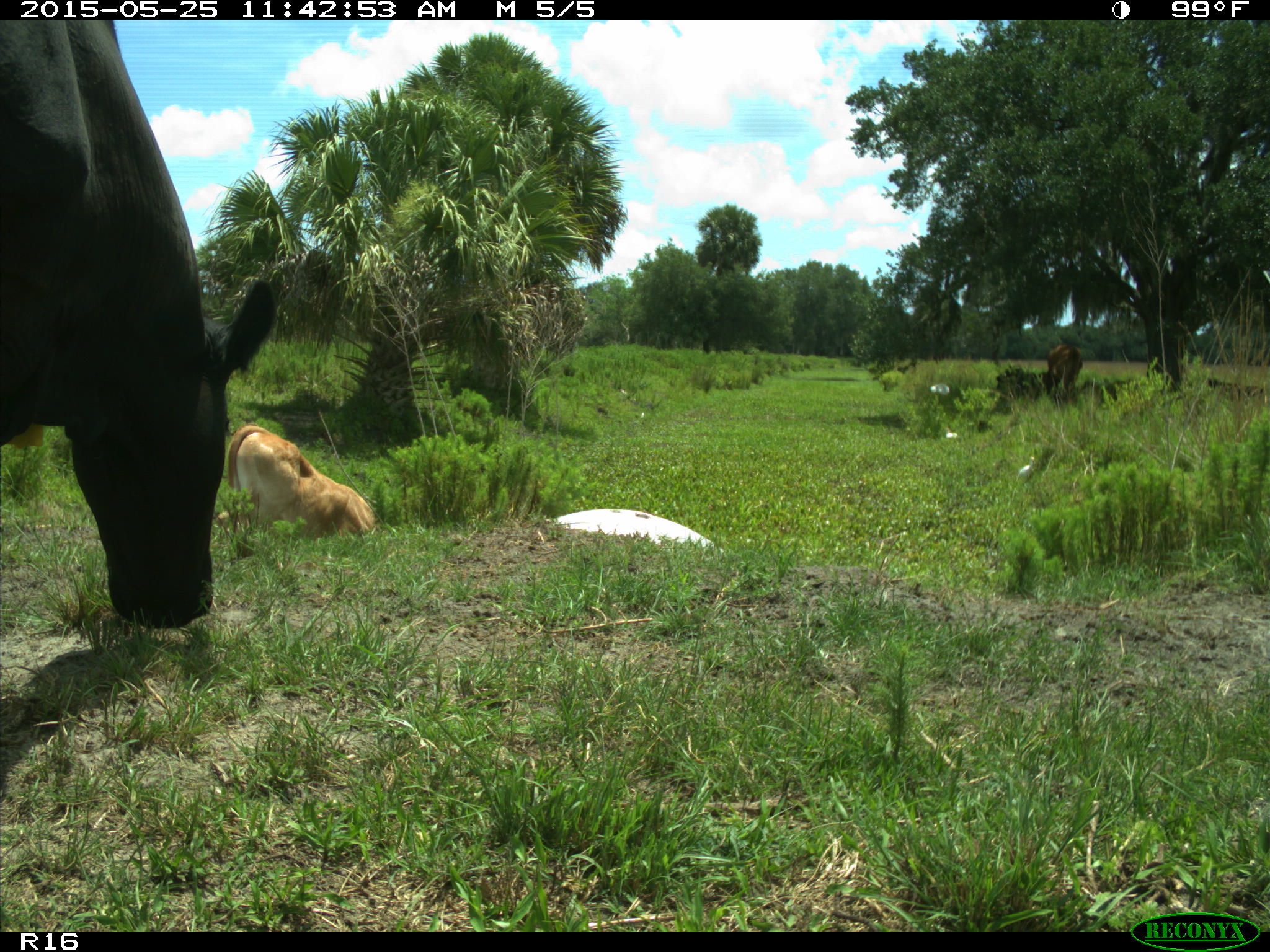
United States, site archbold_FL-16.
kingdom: Animalia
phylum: Chordata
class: Mammalia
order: Artiodactyla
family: Bovidae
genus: Bos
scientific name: Bos taurus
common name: domestic cow